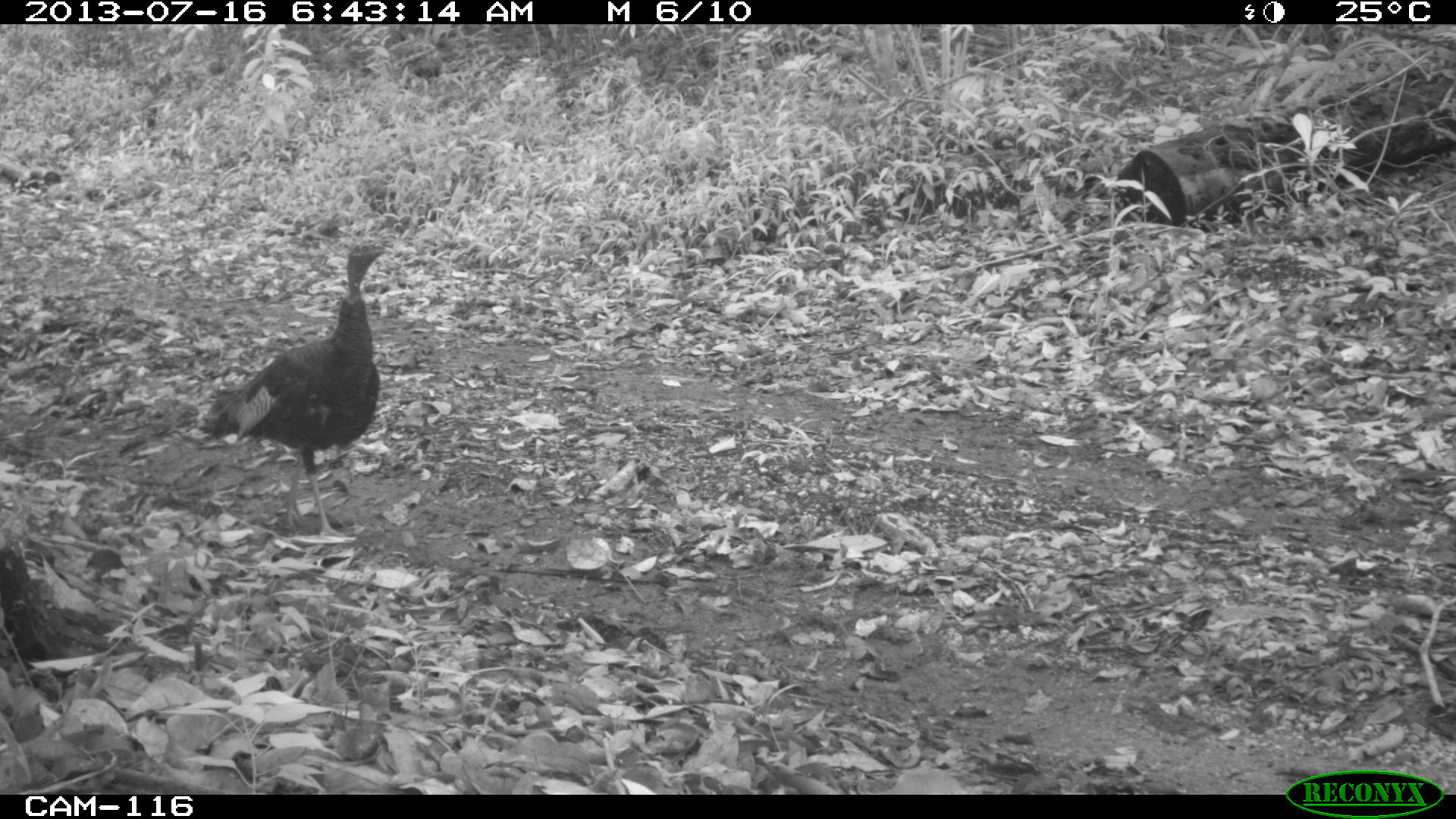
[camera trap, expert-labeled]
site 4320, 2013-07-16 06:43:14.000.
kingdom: Animalia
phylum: Chordata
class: Aves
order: Galliformes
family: Phasianidae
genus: Meleagris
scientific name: Meleagris ocellata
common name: ocellated turkey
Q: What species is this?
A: Meleagris ocellata (ocellated turkey).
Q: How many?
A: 3.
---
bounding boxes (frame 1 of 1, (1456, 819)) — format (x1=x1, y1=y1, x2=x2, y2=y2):
meleagris ocellata: (x1=198, y1=239, x2=393, y2=539)